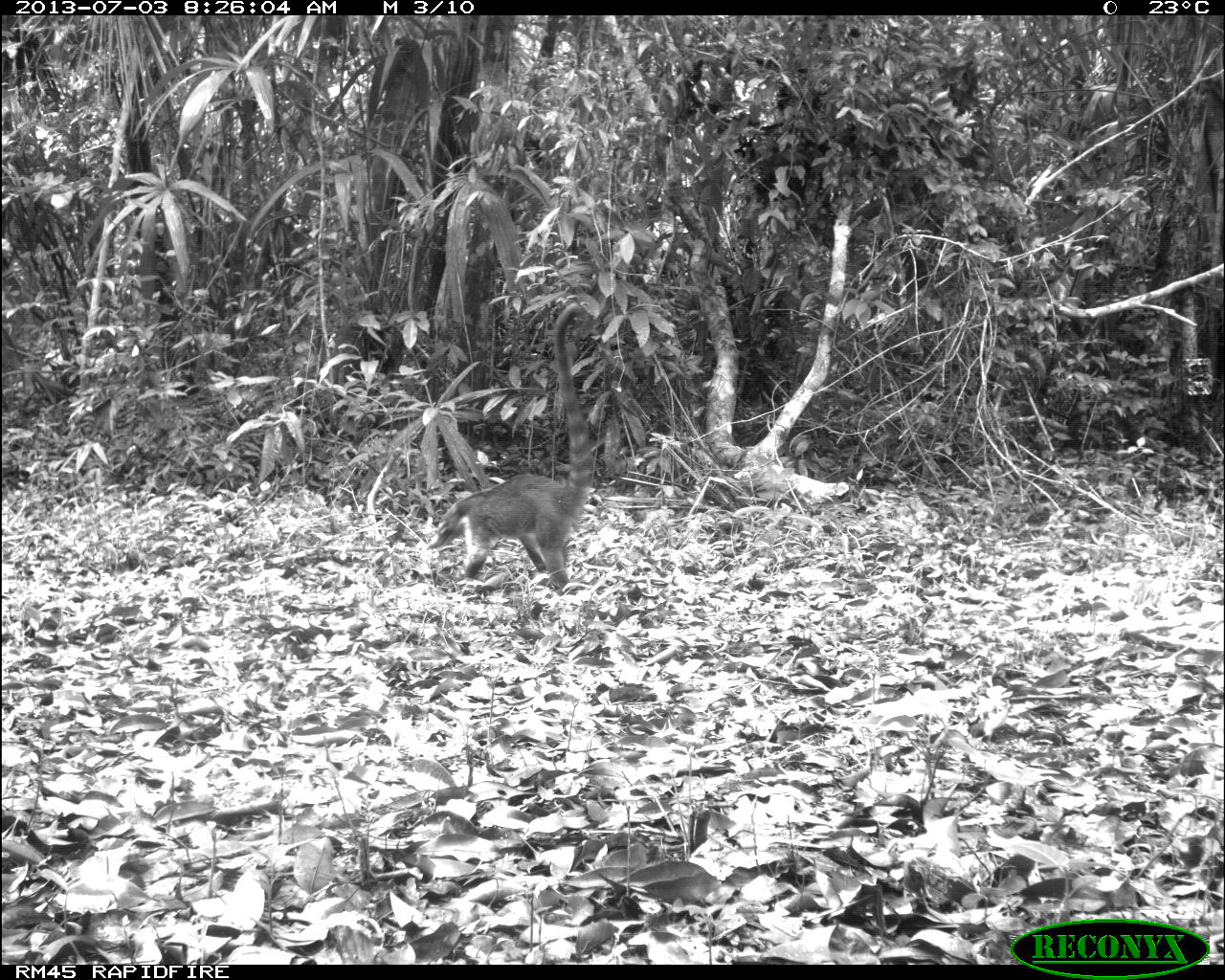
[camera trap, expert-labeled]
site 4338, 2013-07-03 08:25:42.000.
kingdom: Animalia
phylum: Chordata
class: Mammalia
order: Carnivora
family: Procyonidae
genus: Nasua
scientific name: Nasua narica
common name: white-nosed coati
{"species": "Nasua narica (white-nosed coati)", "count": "1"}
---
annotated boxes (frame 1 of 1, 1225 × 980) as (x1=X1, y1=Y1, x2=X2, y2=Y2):
nasua narica: (x1=422, y1=302, x2=596, y2=593)